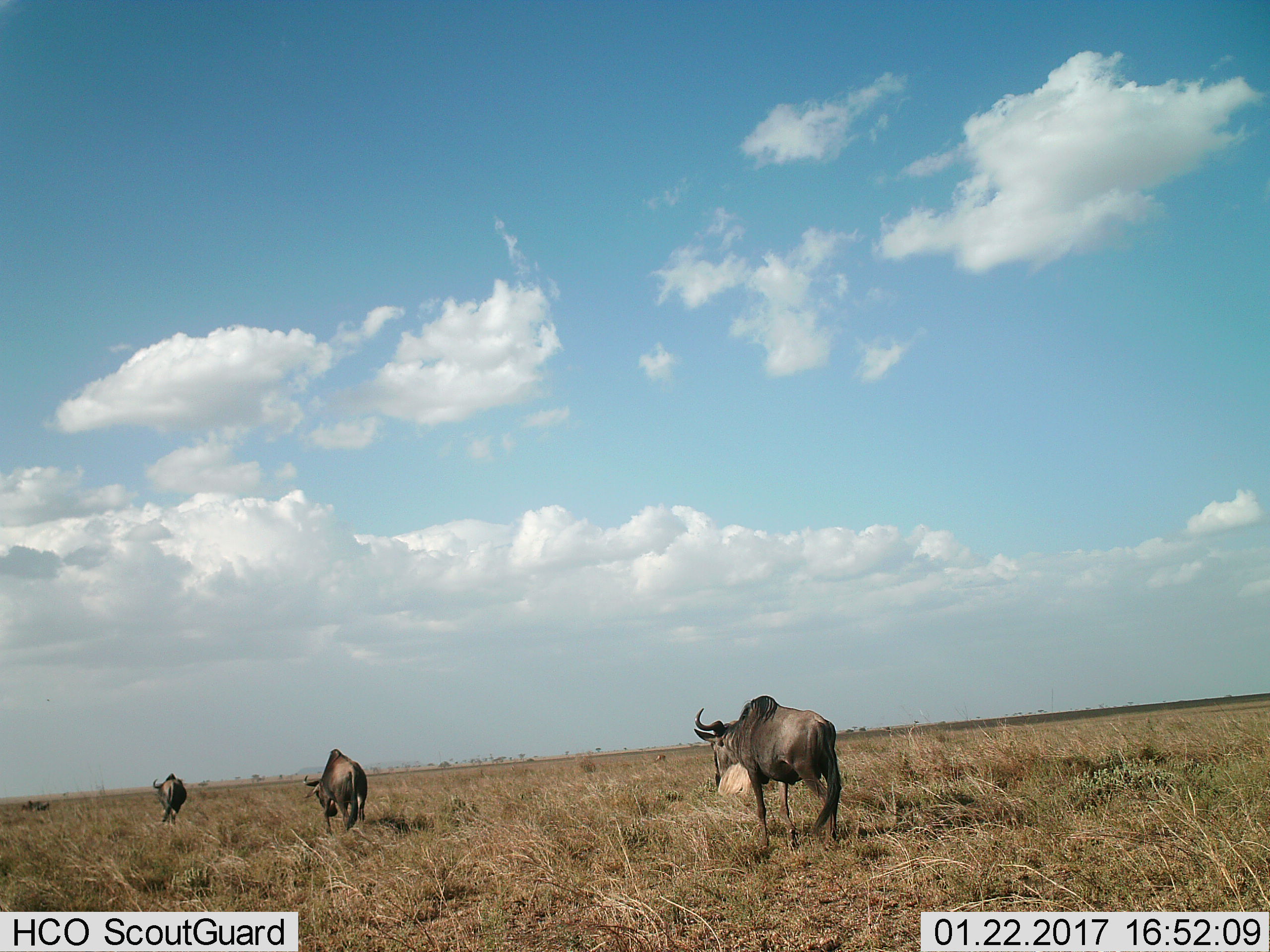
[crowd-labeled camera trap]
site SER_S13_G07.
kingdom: Animalia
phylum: Chordata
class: Mammalia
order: Artiodactyla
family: Bovidae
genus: Connochaetes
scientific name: Connochaetes taurinus taurinus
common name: blue wildebeest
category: wildebeestblue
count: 3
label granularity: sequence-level